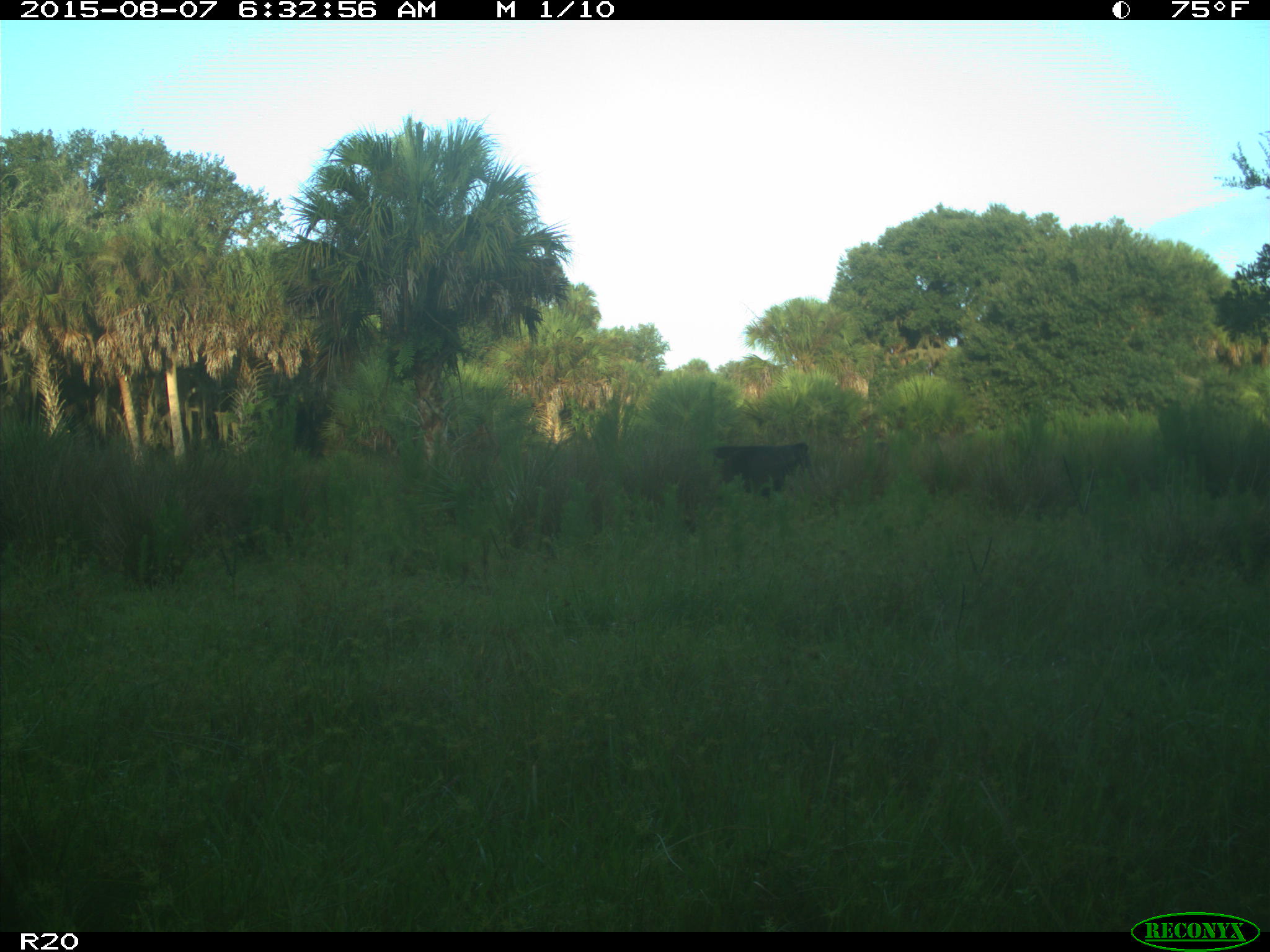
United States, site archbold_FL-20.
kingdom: Animalia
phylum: Chordata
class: Mammalia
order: Artiodactyla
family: Bovidae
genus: Bos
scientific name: Bos taurus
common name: domestic cow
Bos taurus (domestic cow).